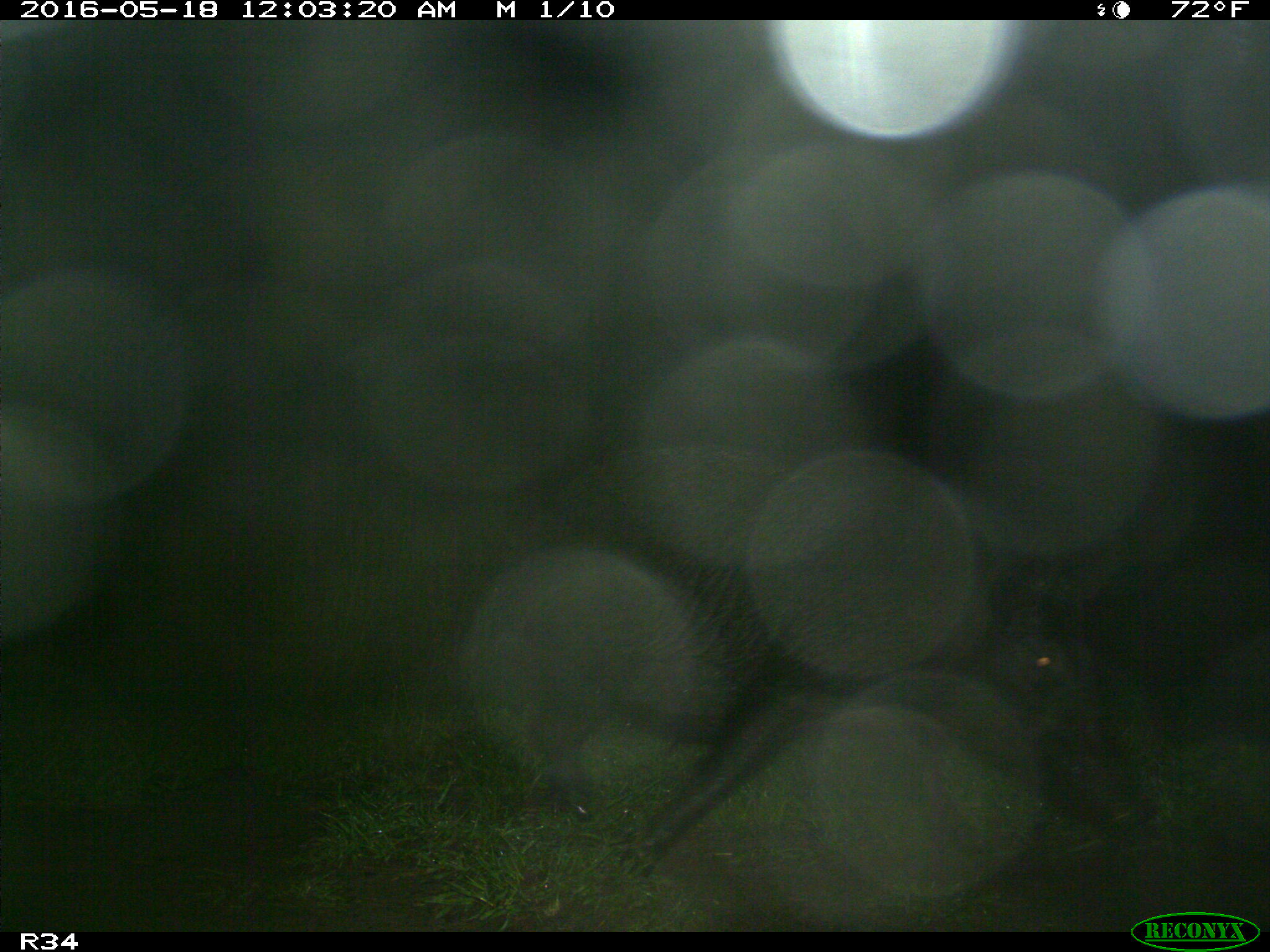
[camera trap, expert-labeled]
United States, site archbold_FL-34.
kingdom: Animalia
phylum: Chordata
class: Mammalia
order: Artiodactyla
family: Suidae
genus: Sus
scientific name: Sus scrofa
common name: wild boar